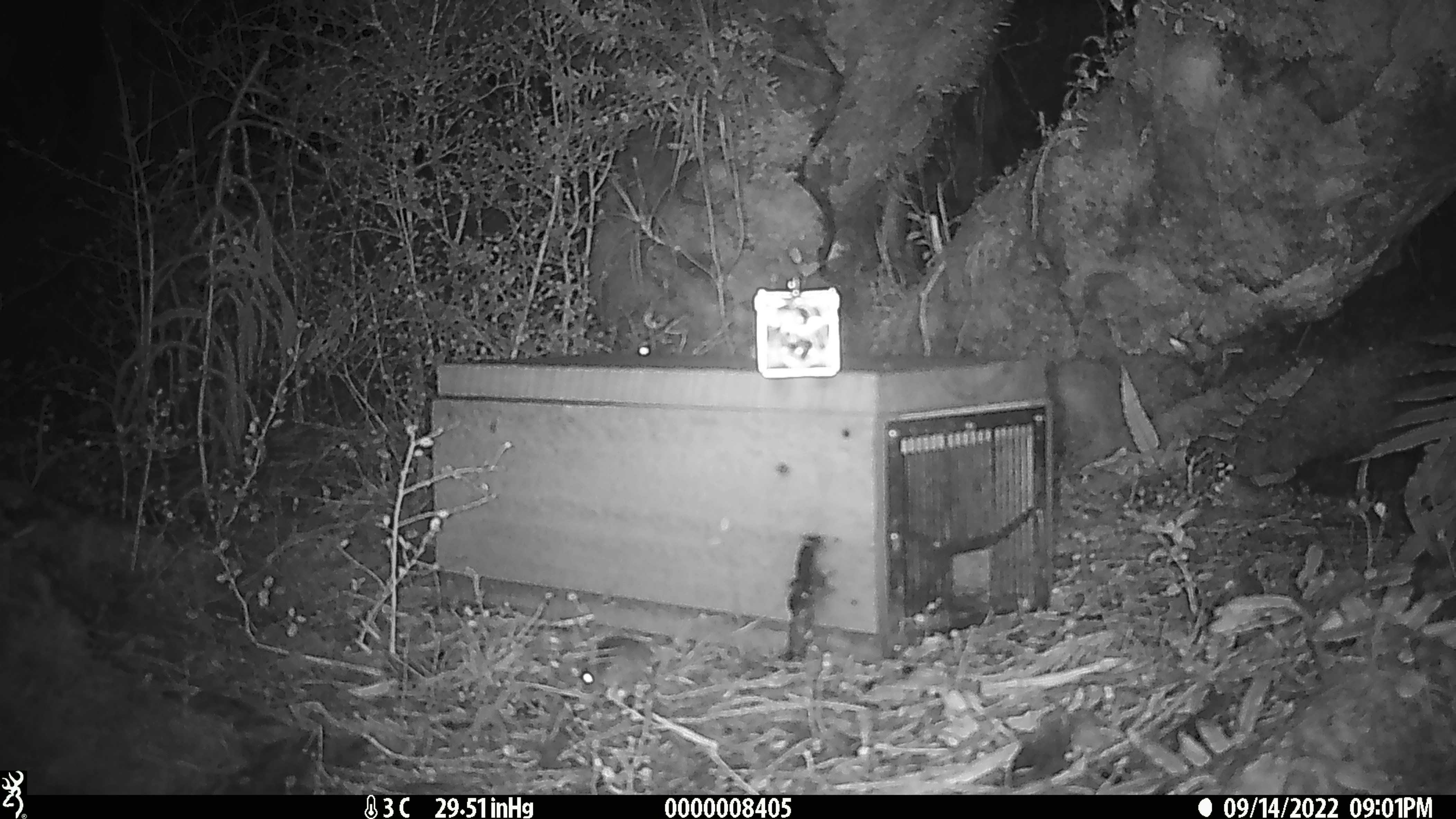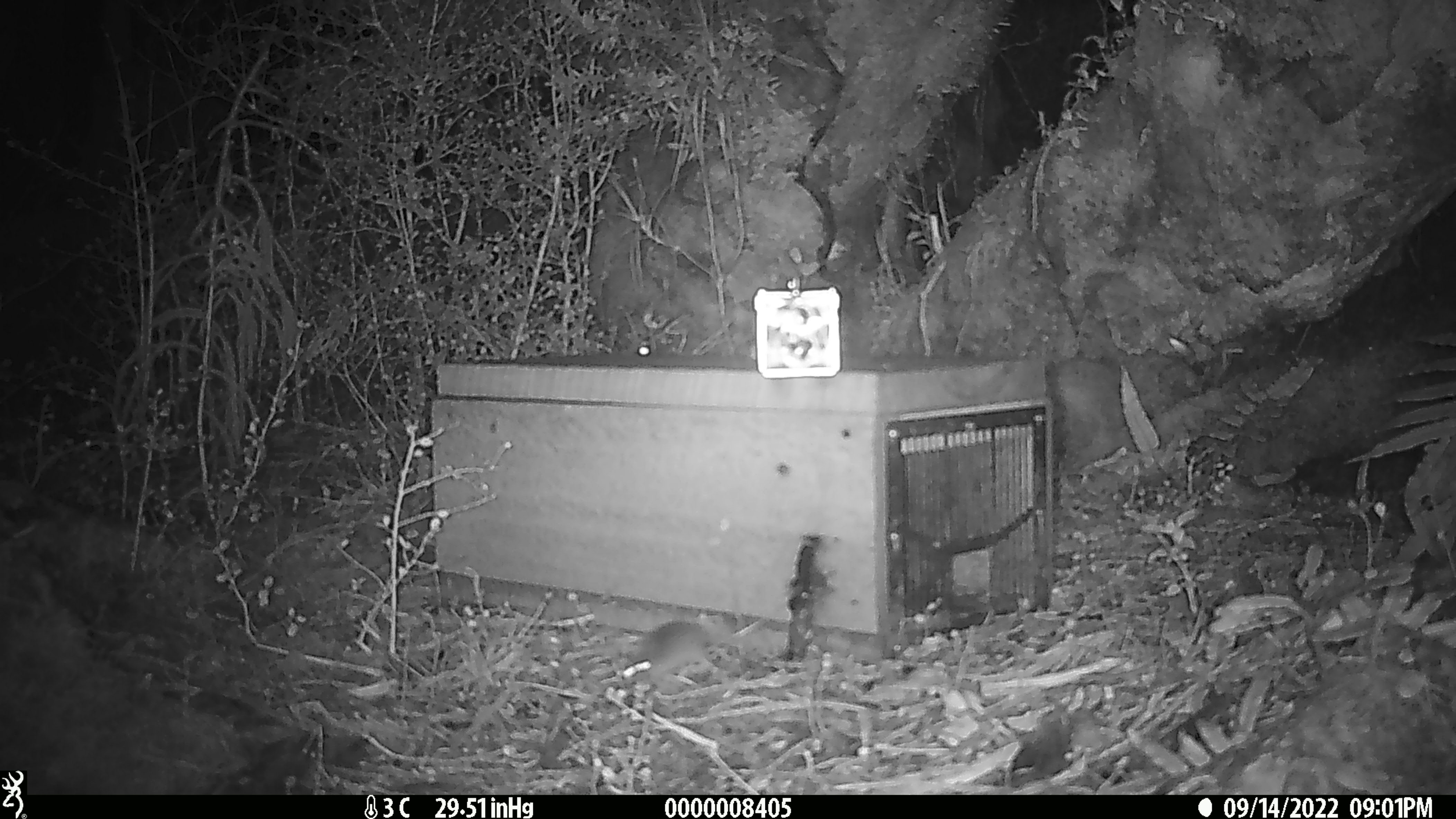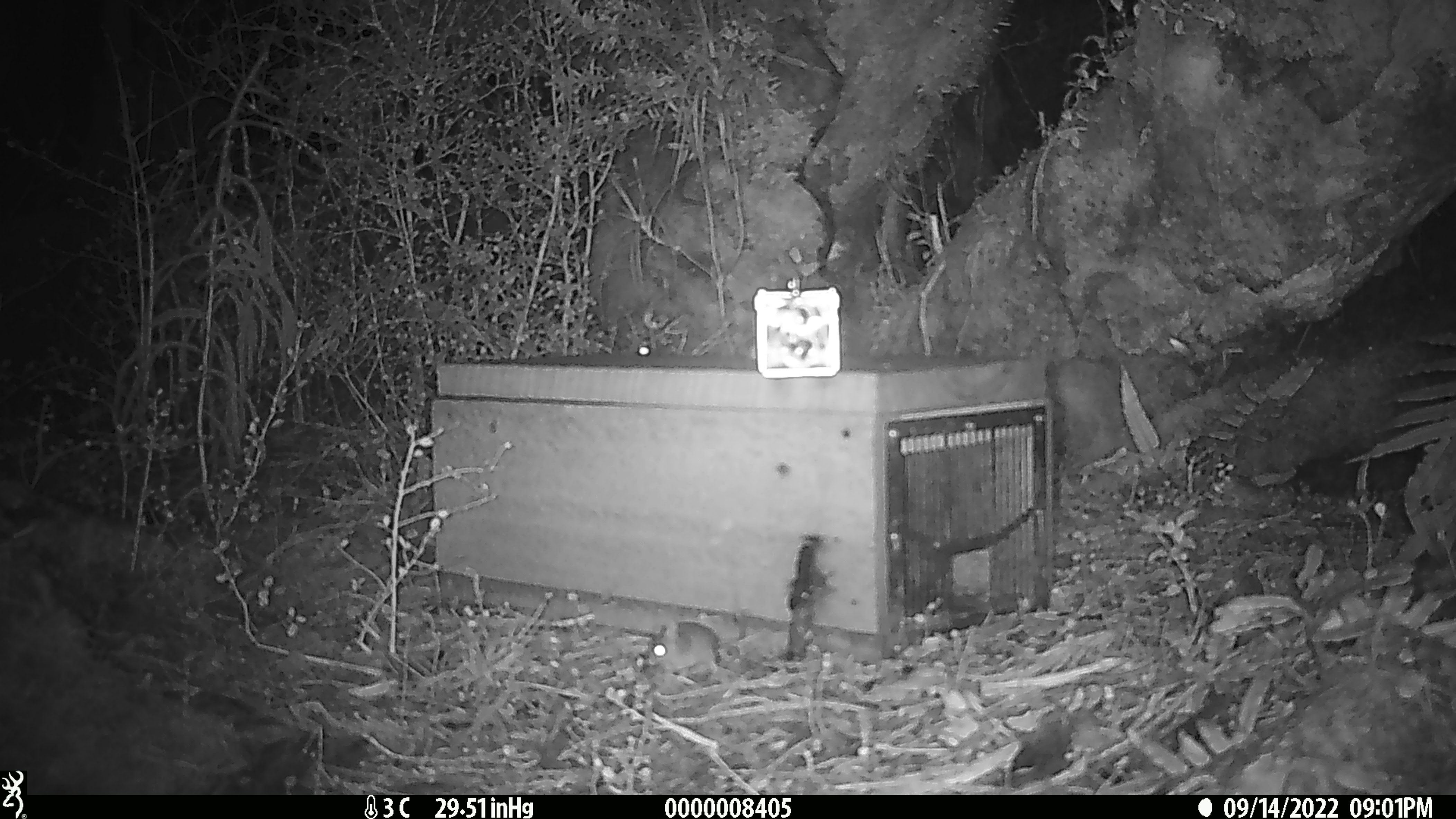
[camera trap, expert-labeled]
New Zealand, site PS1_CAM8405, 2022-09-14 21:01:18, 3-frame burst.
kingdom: Animalia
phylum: Chordata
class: Mammalia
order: Rodentia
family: Muridae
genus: Mus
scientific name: Mus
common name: mouse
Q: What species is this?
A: Mouse (Mus).